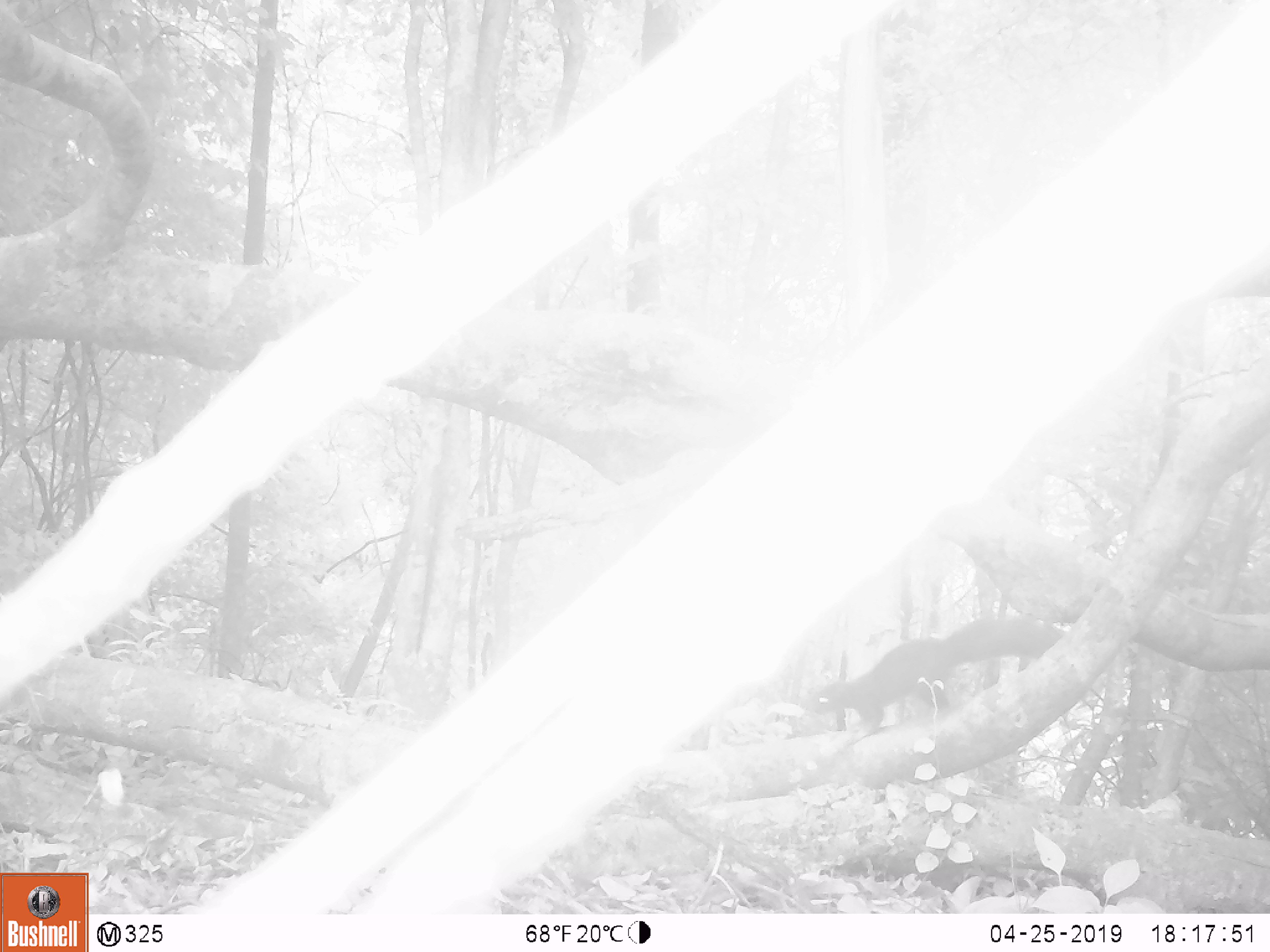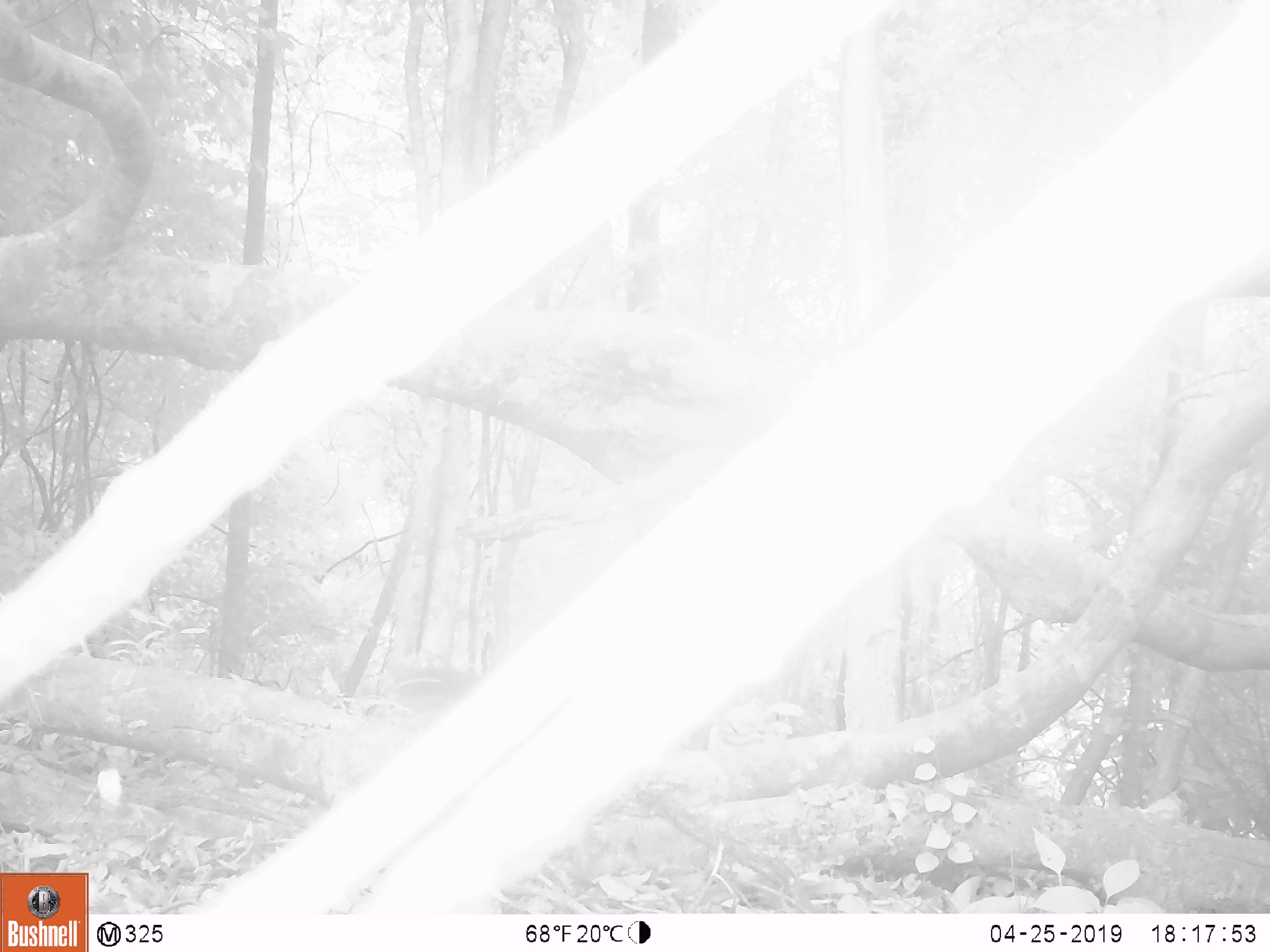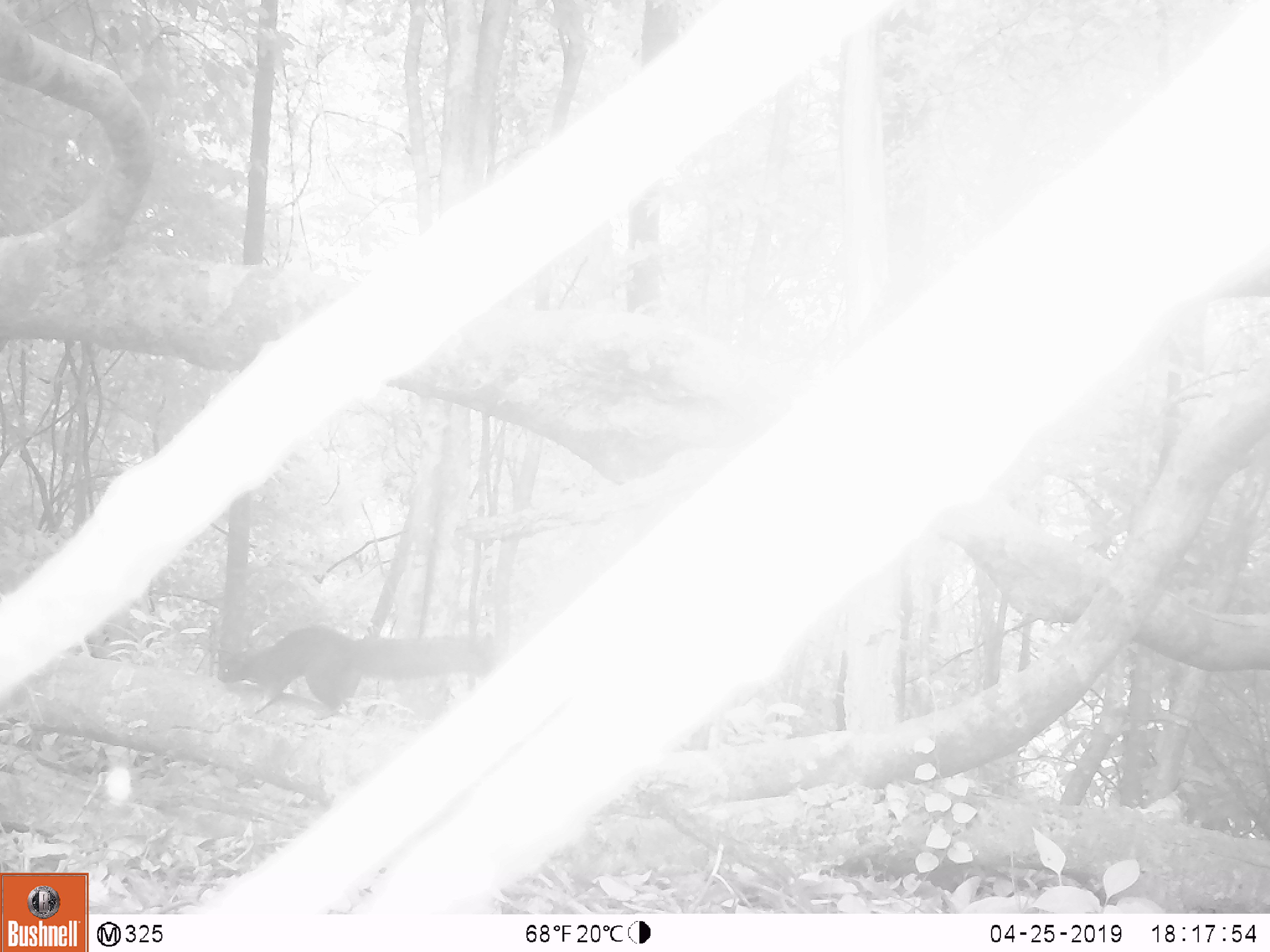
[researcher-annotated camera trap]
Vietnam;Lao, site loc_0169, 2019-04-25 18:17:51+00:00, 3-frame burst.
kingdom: Animalia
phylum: Chordata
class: Mammalia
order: Rodentia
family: Sciuridae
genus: Callosciurus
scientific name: Callosciurus erythraeus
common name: pallas's squirrel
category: pallass squirrel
Pallass squirrel (pallas's squirrel) (Callosciurus erythraeus). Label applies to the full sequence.